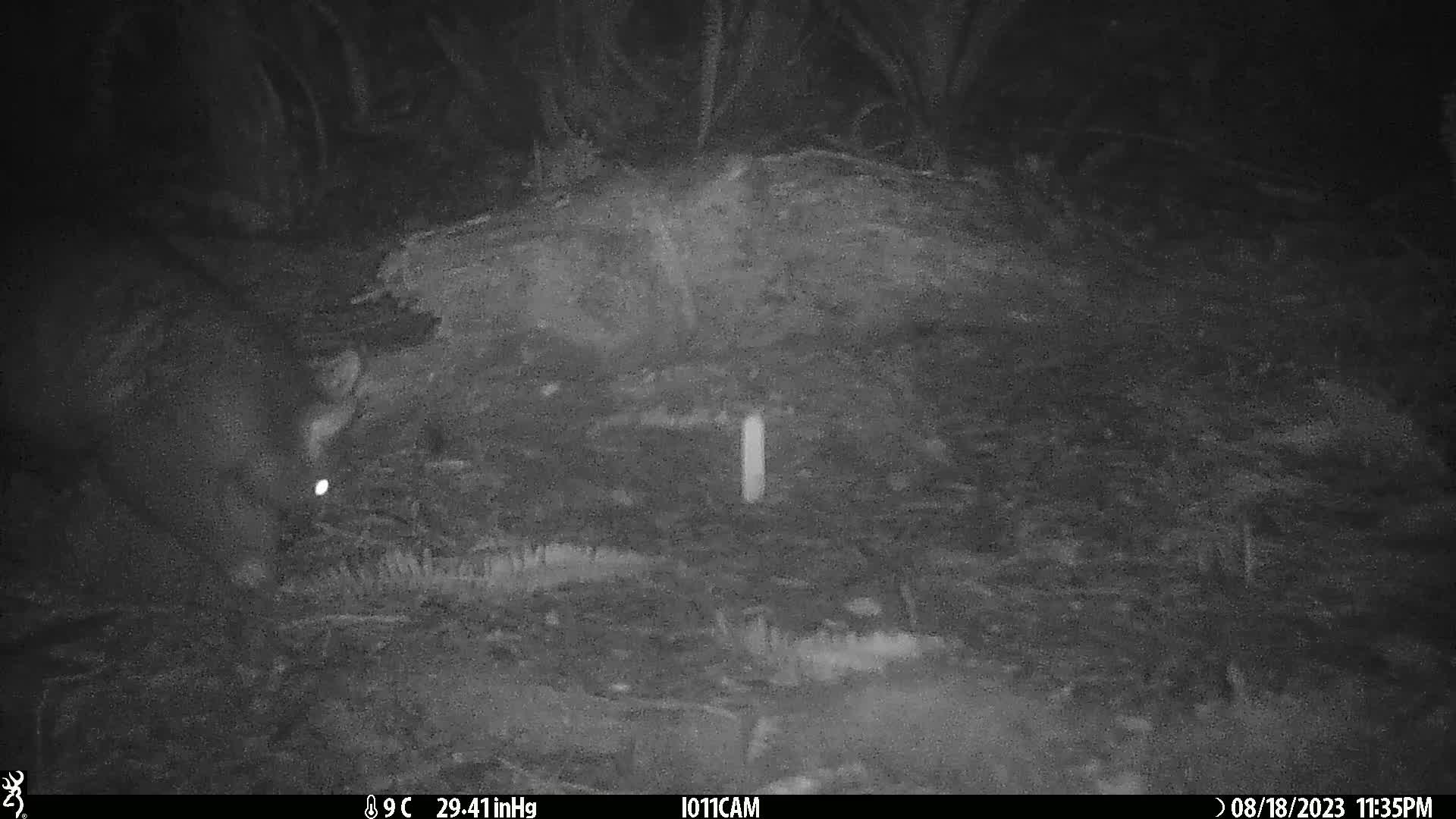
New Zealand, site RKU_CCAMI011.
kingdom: Animalia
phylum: Chordata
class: Mammalia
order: Diprotodontia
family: Phalangeridae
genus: Trichosurus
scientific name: Trichosurus vulpecula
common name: common brushtail possum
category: possum